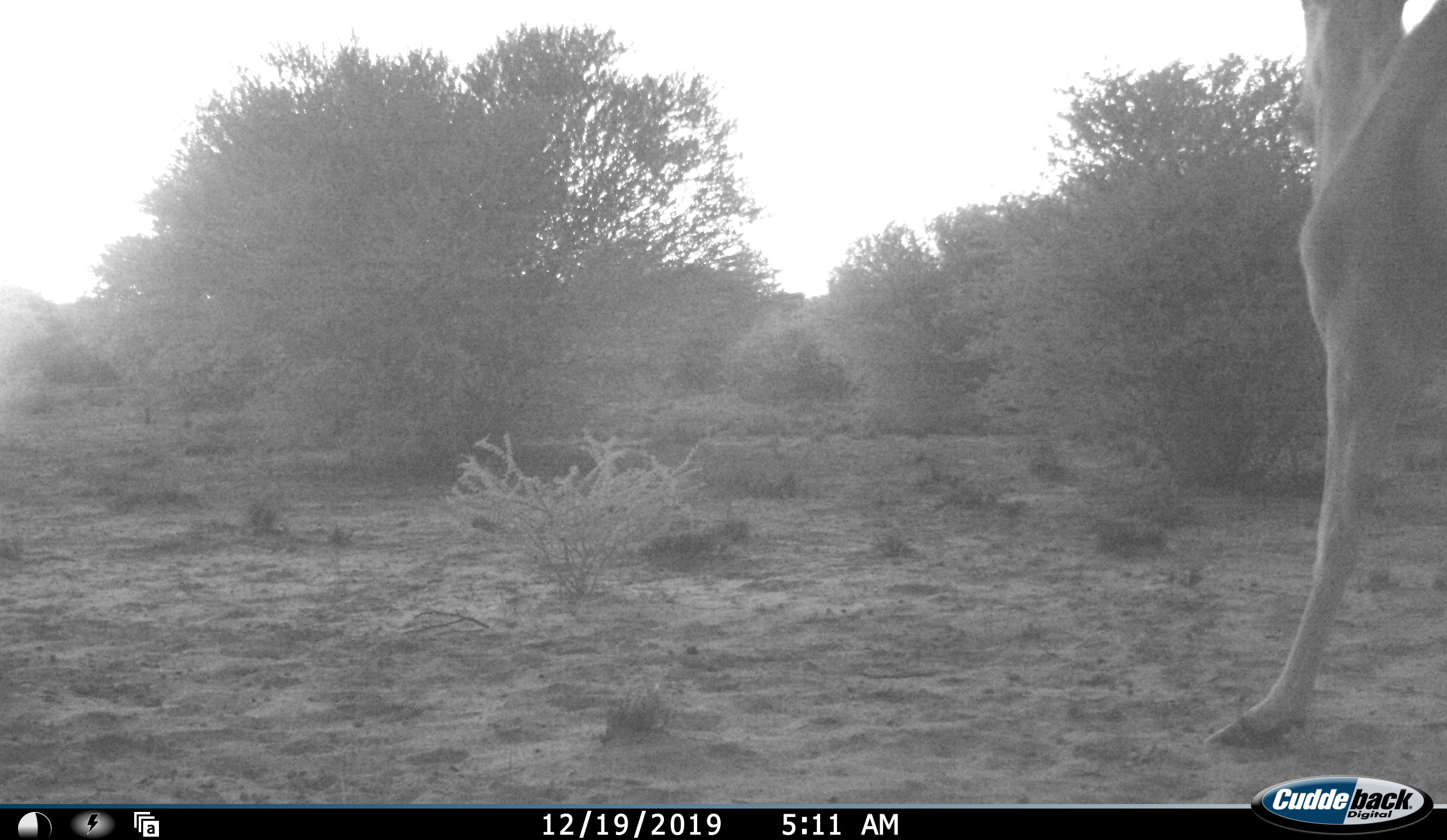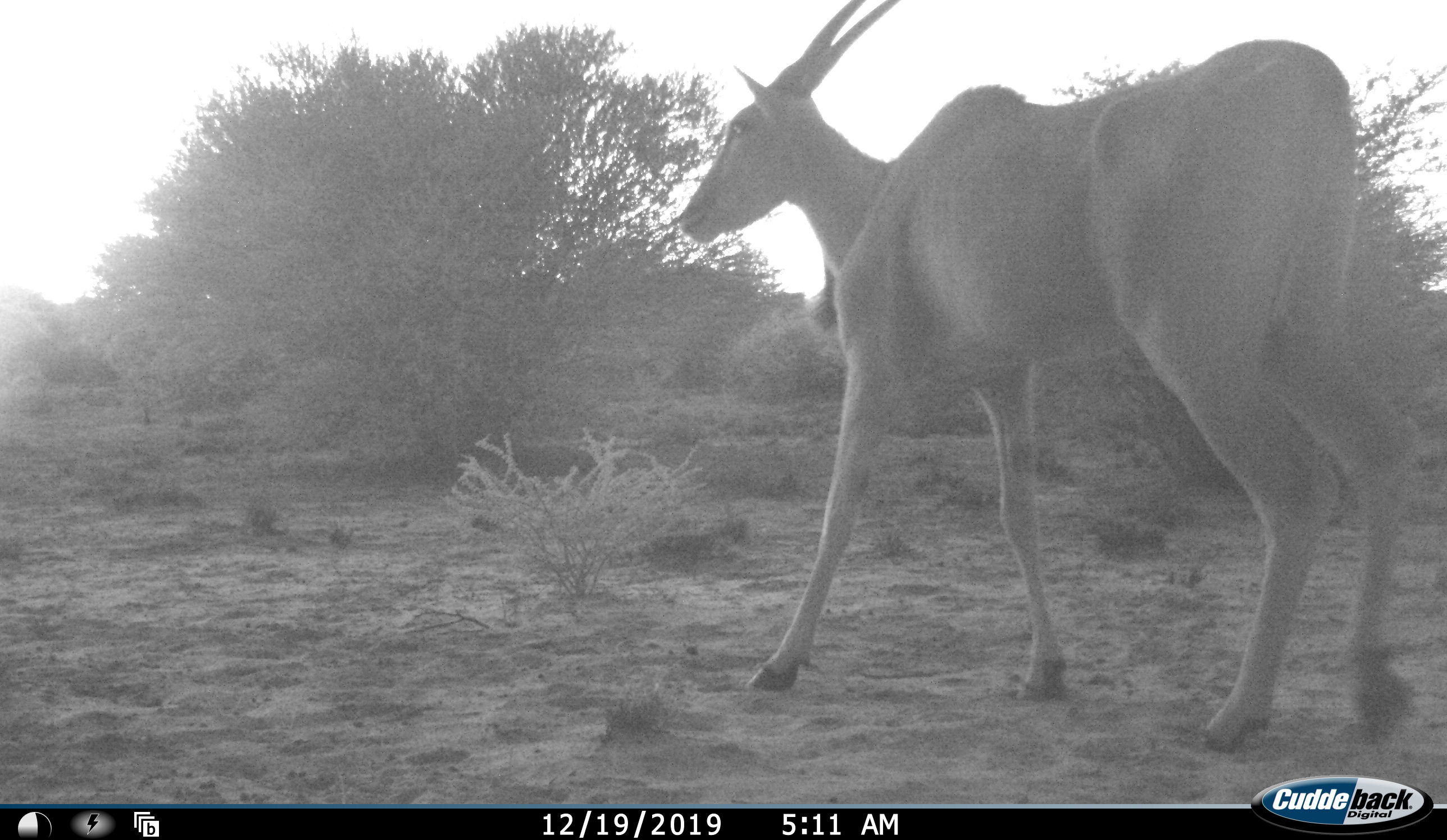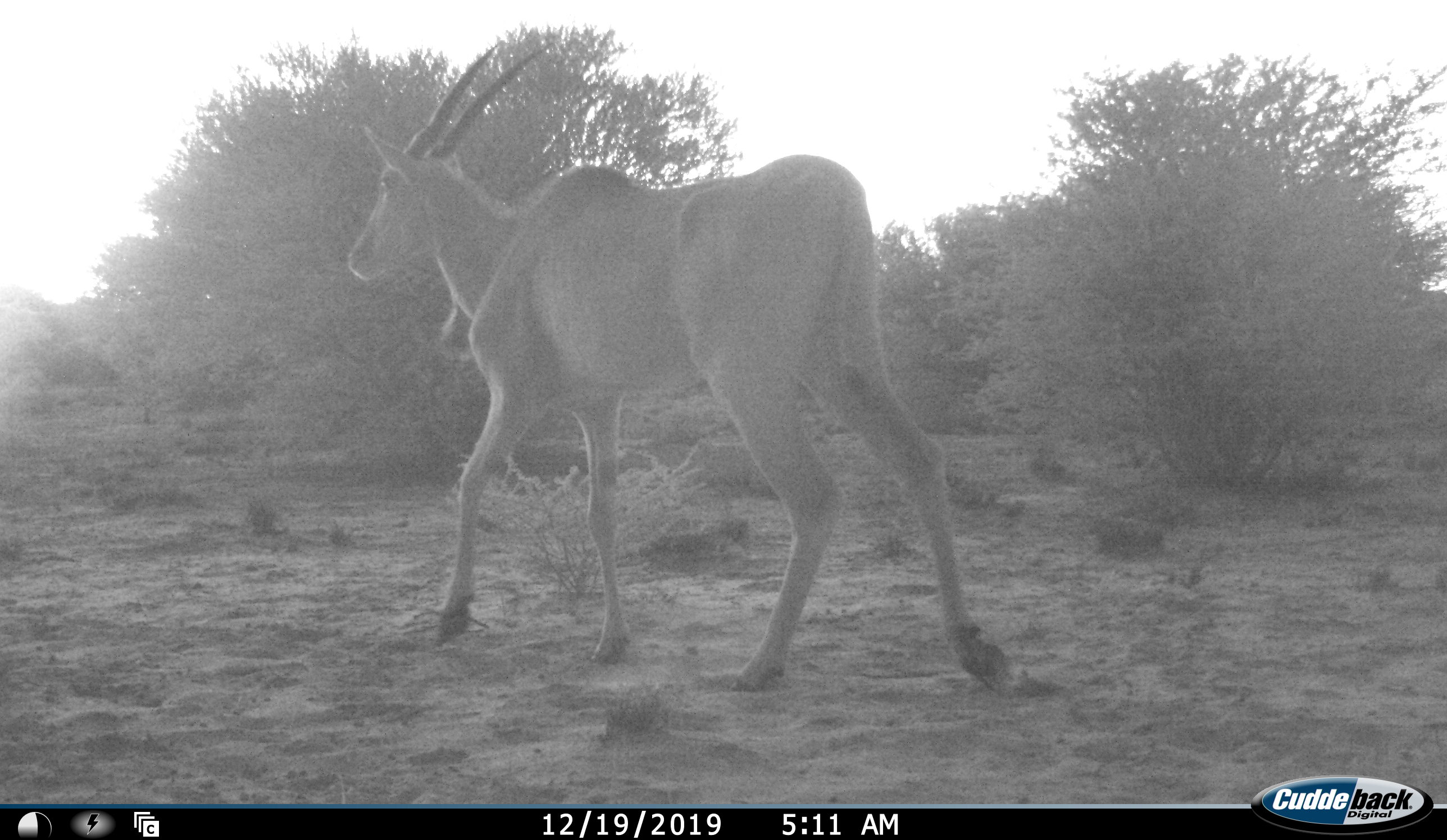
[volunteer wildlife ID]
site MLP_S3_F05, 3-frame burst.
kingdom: Animalia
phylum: Chordata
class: Mammalia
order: Artiodactyla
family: Bovidae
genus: Tragelaphus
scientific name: Tragelaphus oryx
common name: eland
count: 1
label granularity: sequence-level